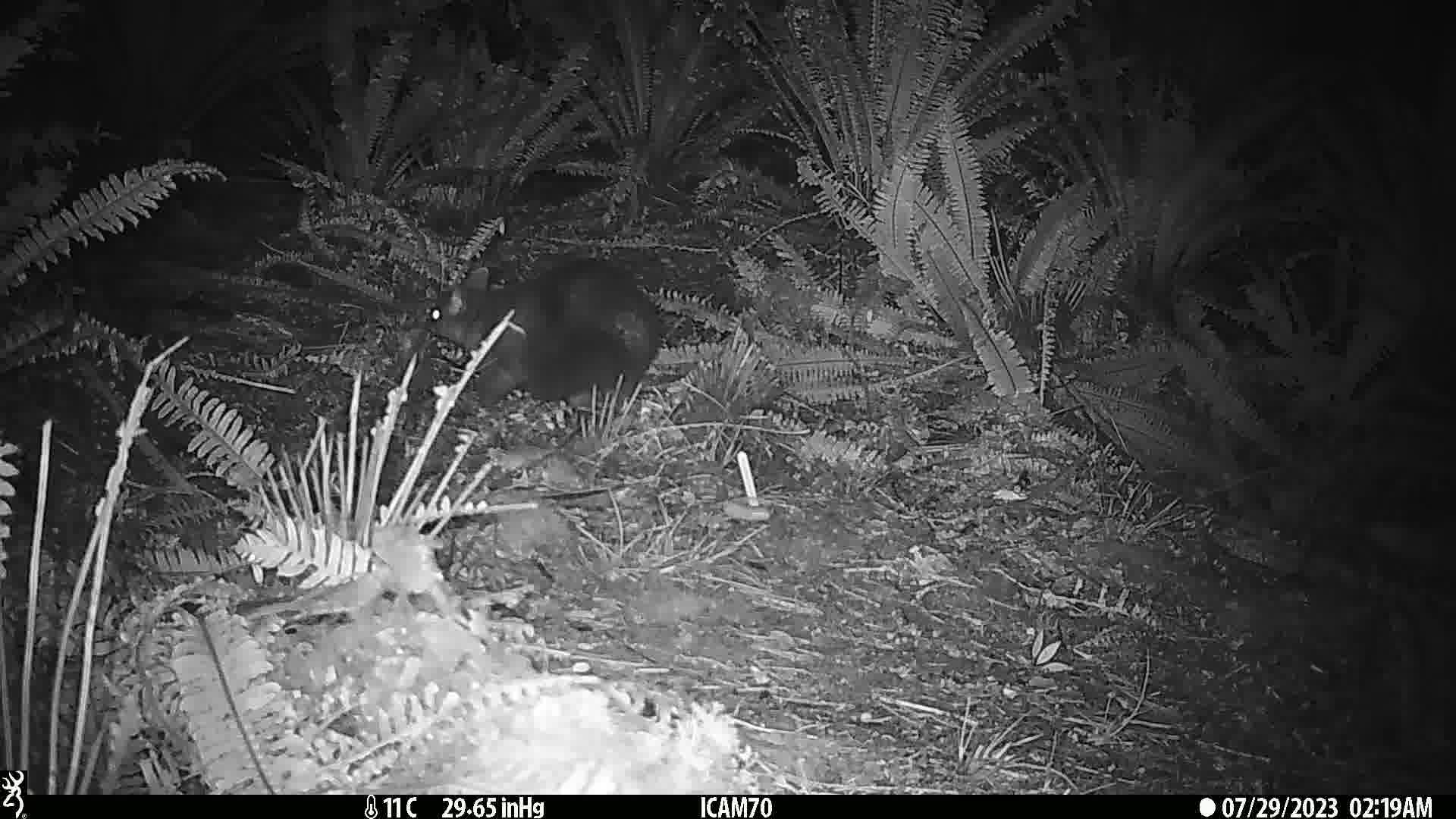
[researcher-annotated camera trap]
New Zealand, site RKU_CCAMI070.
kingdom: Animalia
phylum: Chordata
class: Mammalia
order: Diprotodontia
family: Phalangeridae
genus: Trichosurus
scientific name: Trichosurus vulpecula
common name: common brushtail possum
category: possum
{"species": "possum (common brushtail possum) (Trichosurus vulpecula)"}